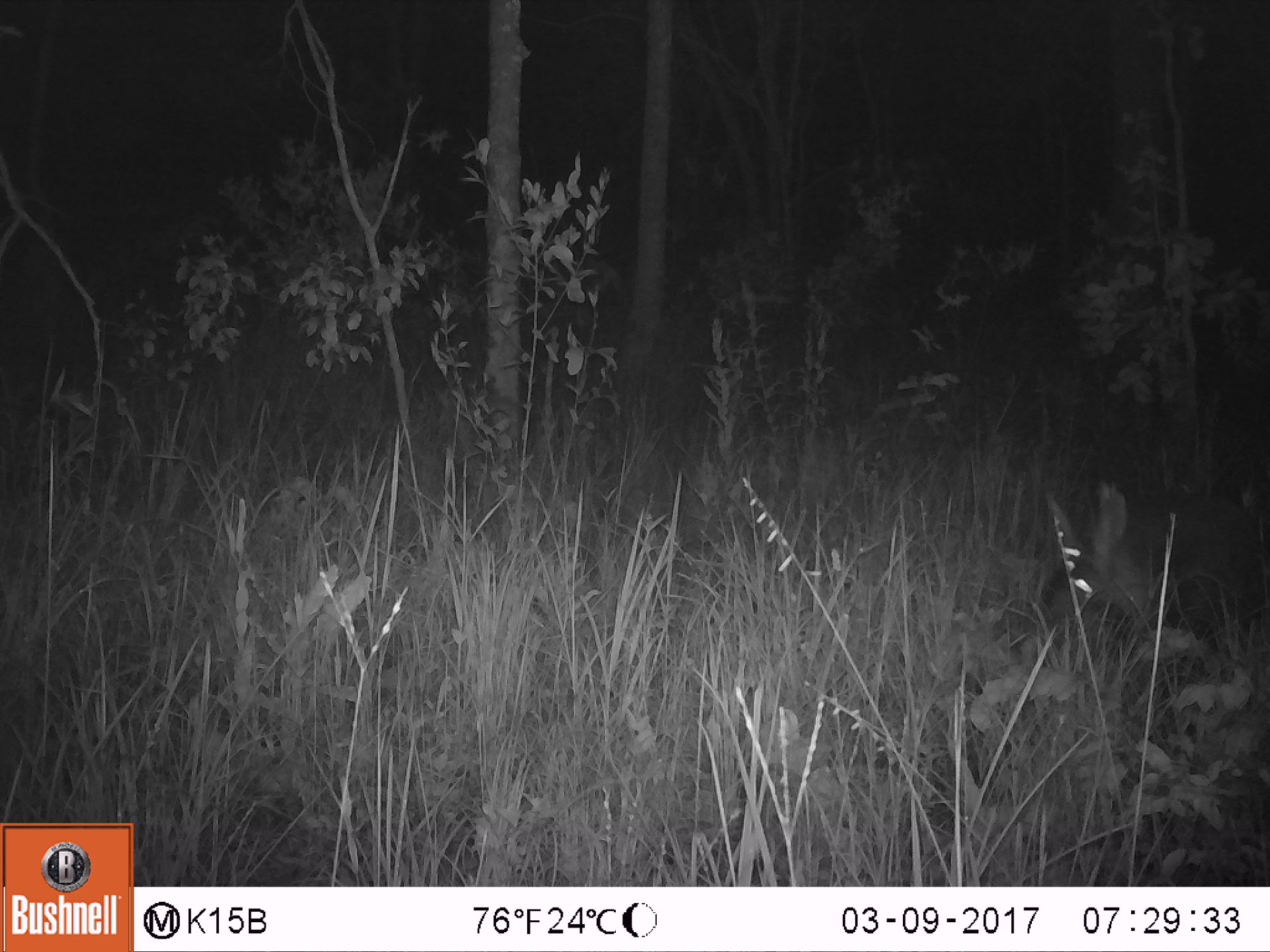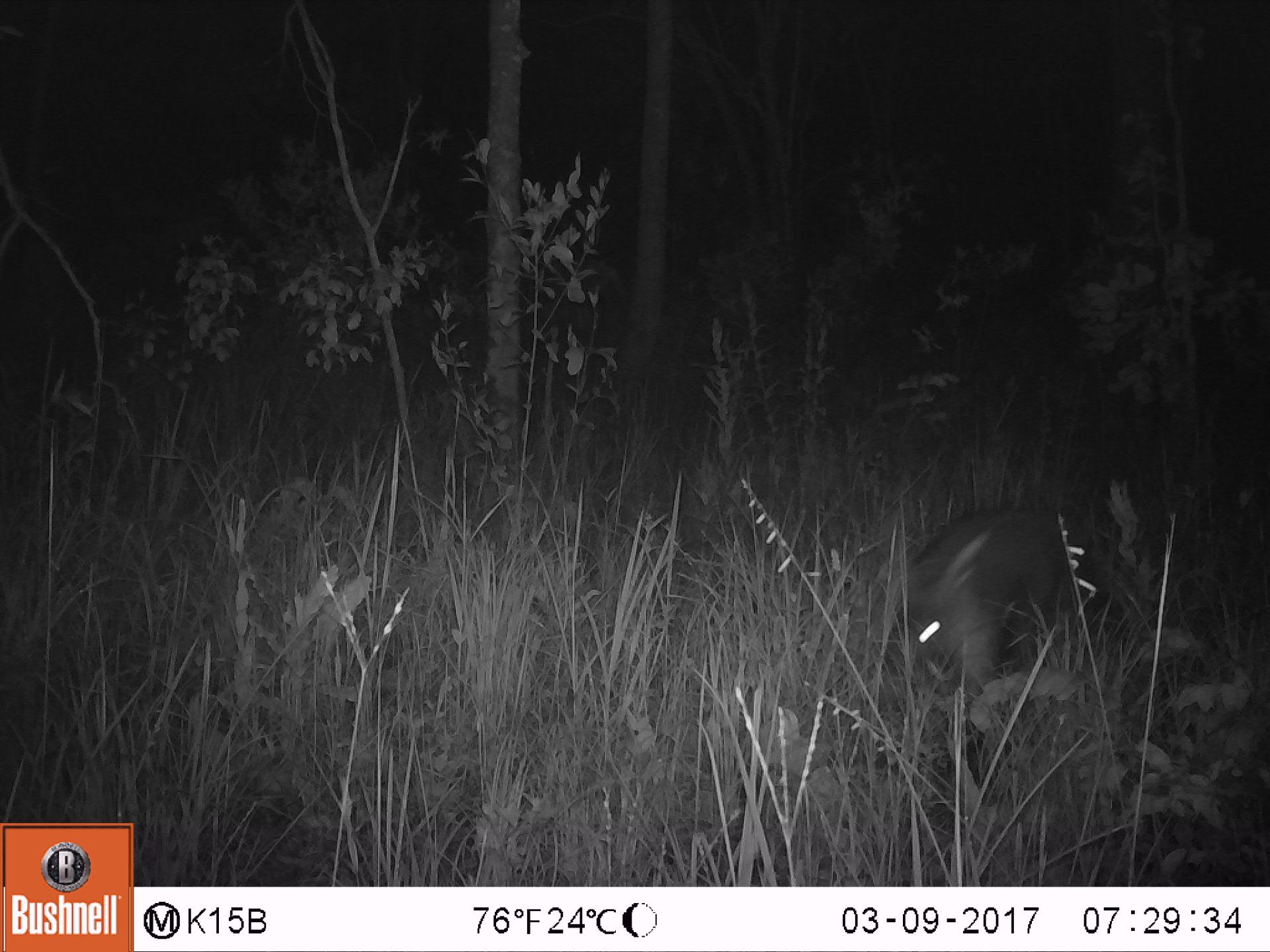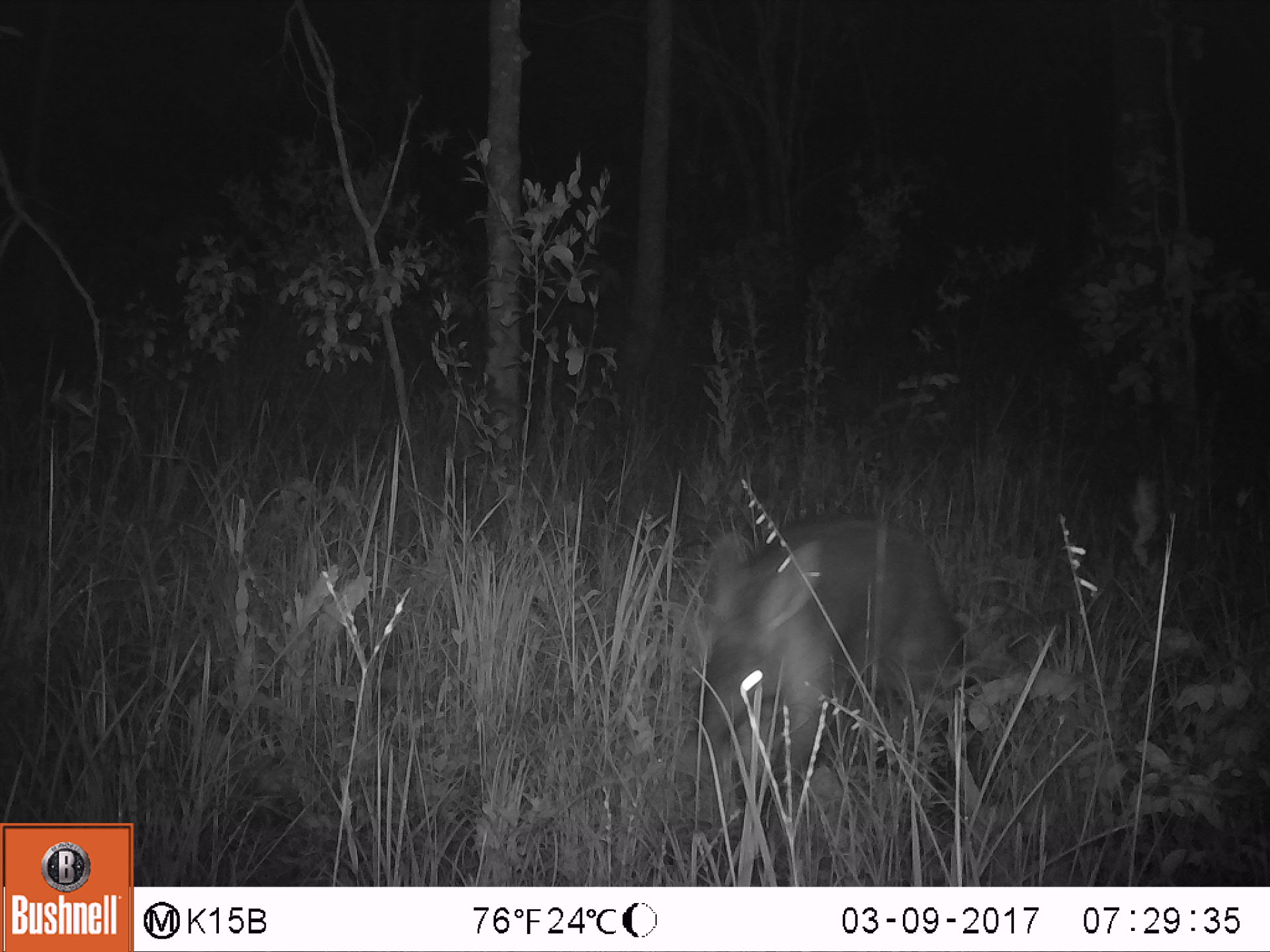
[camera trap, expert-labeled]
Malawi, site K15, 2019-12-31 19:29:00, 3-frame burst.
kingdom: Animalia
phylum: Chordata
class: Mammalia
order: Tubulidentata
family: Orycteropodidae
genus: Orycteropus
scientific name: Orycteropus afer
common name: aardvark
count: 1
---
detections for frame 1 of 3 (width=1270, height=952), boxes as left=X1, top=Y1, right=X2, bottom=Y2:
aardvark: left=1020, top=485, right=1262, bottom=643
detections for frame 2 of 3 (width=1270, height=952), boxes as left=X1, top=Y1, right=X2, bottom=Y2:
aardvark: left=885, top=508, right=1103, bottom=688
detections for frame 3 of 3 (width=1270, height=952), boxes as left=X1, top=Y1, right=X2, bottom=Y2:
aardvark: left=676, top=515, right=963, bottom=771